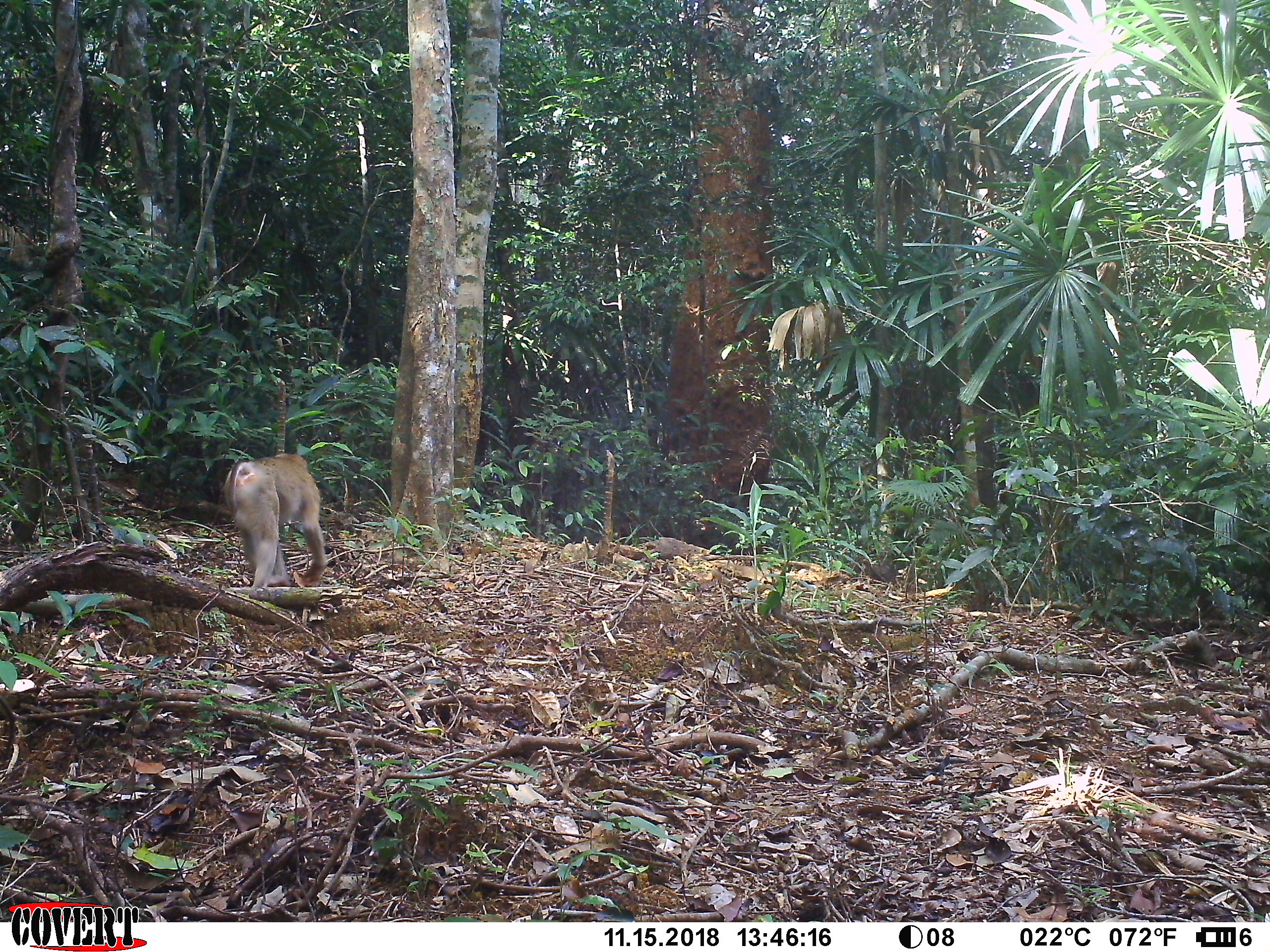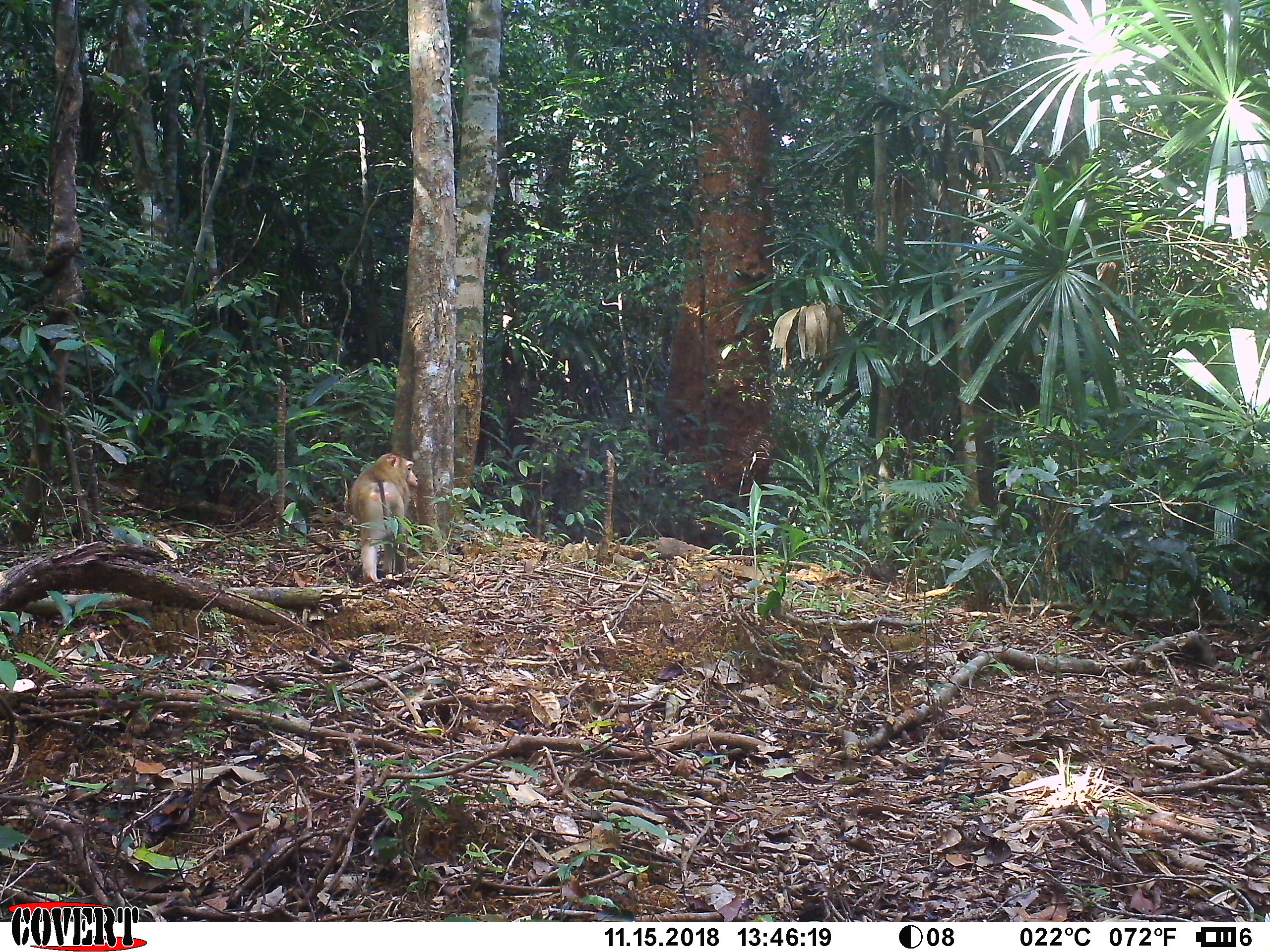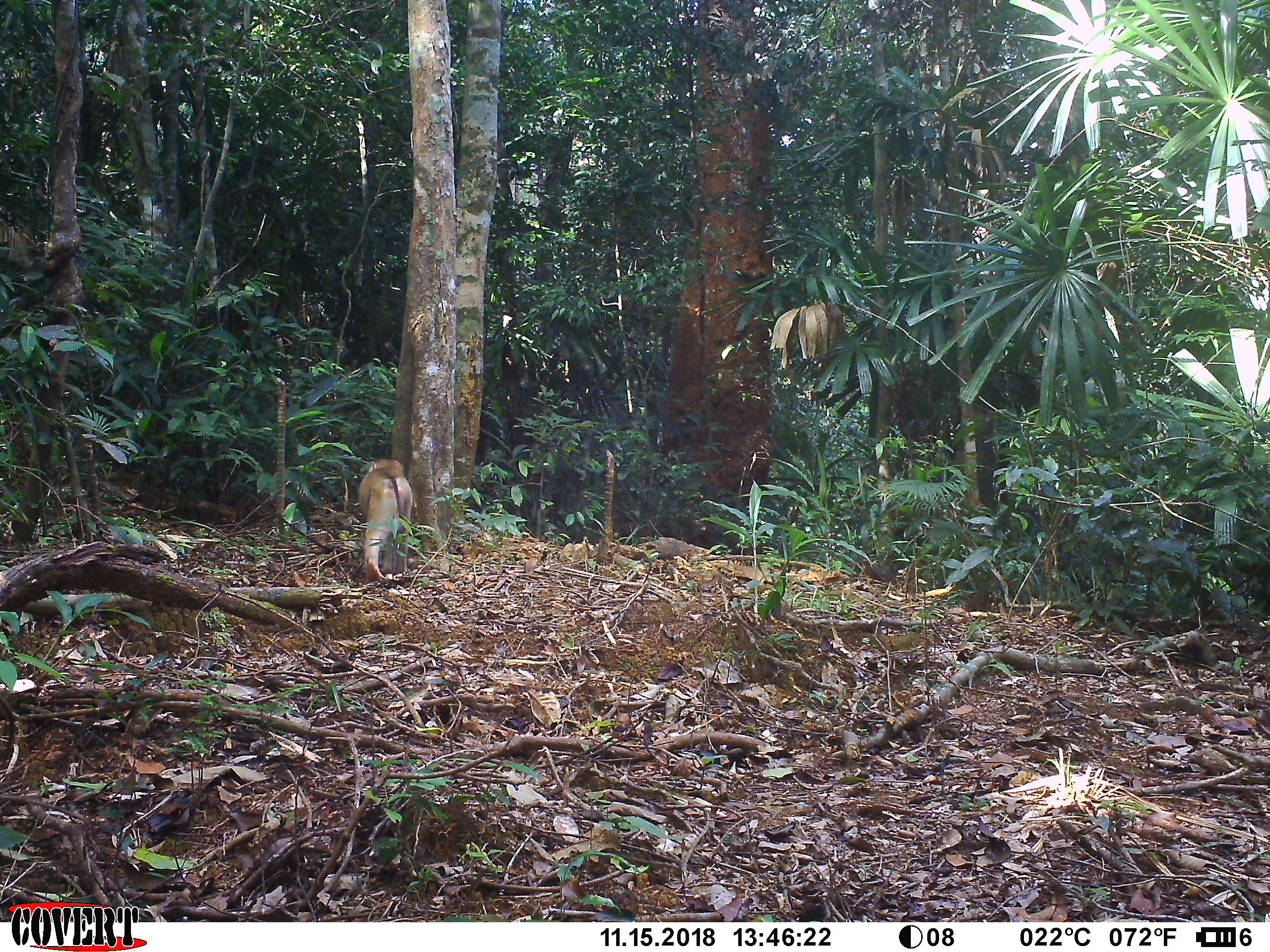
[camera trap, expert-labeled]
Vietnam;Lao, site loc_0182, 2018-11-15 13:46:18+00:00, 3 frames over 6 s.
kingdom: Animalia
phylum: Chordata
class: Mammalia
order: Primates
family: Cercopithecidae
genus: Macaca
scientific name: Macaca nemestrina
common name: pig-tailed macaque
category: pig tailed macaque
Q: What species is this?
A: Pig tailed macaque (pig-tailed macaque) (Macaca nemestrina).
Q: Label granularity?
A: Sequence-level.